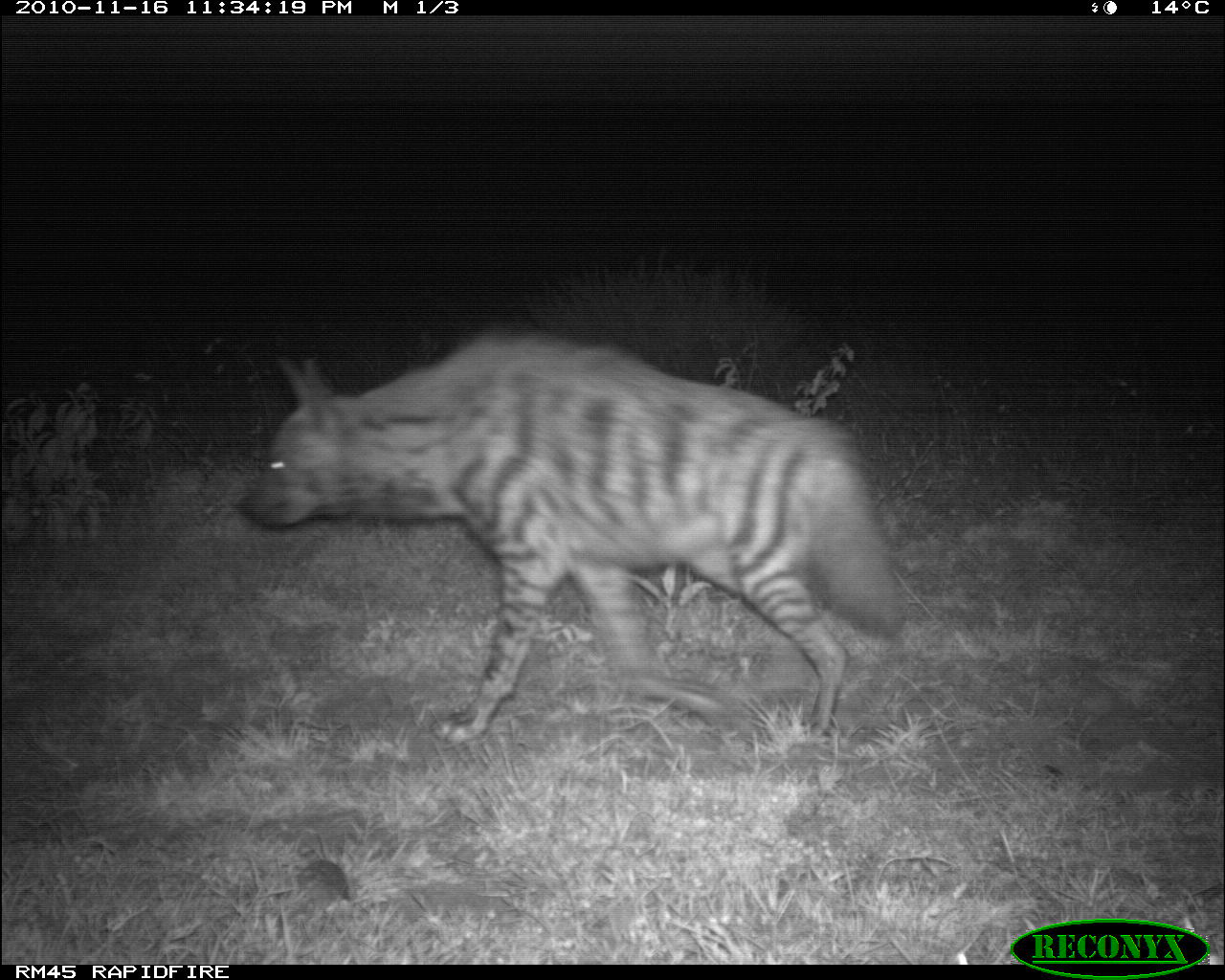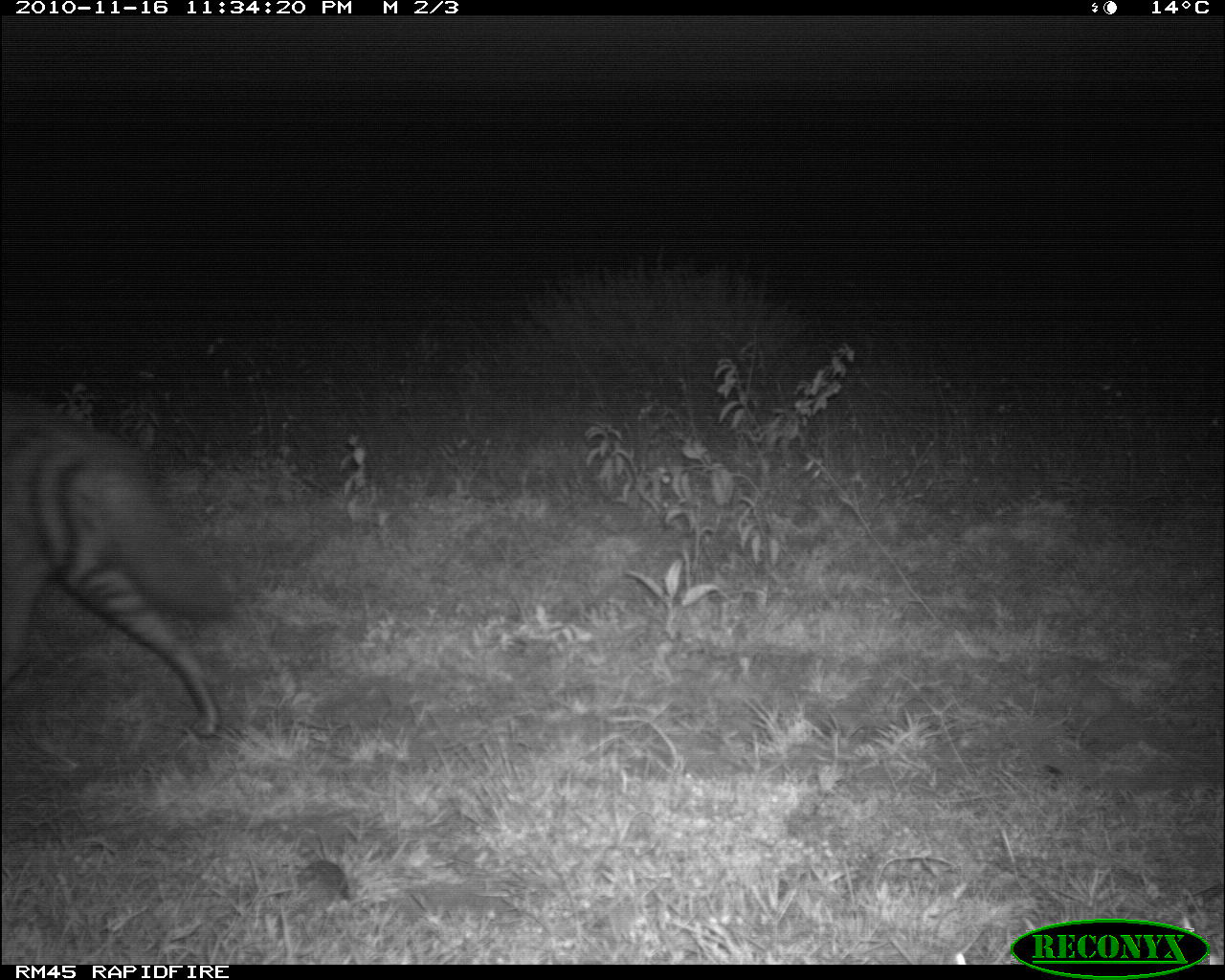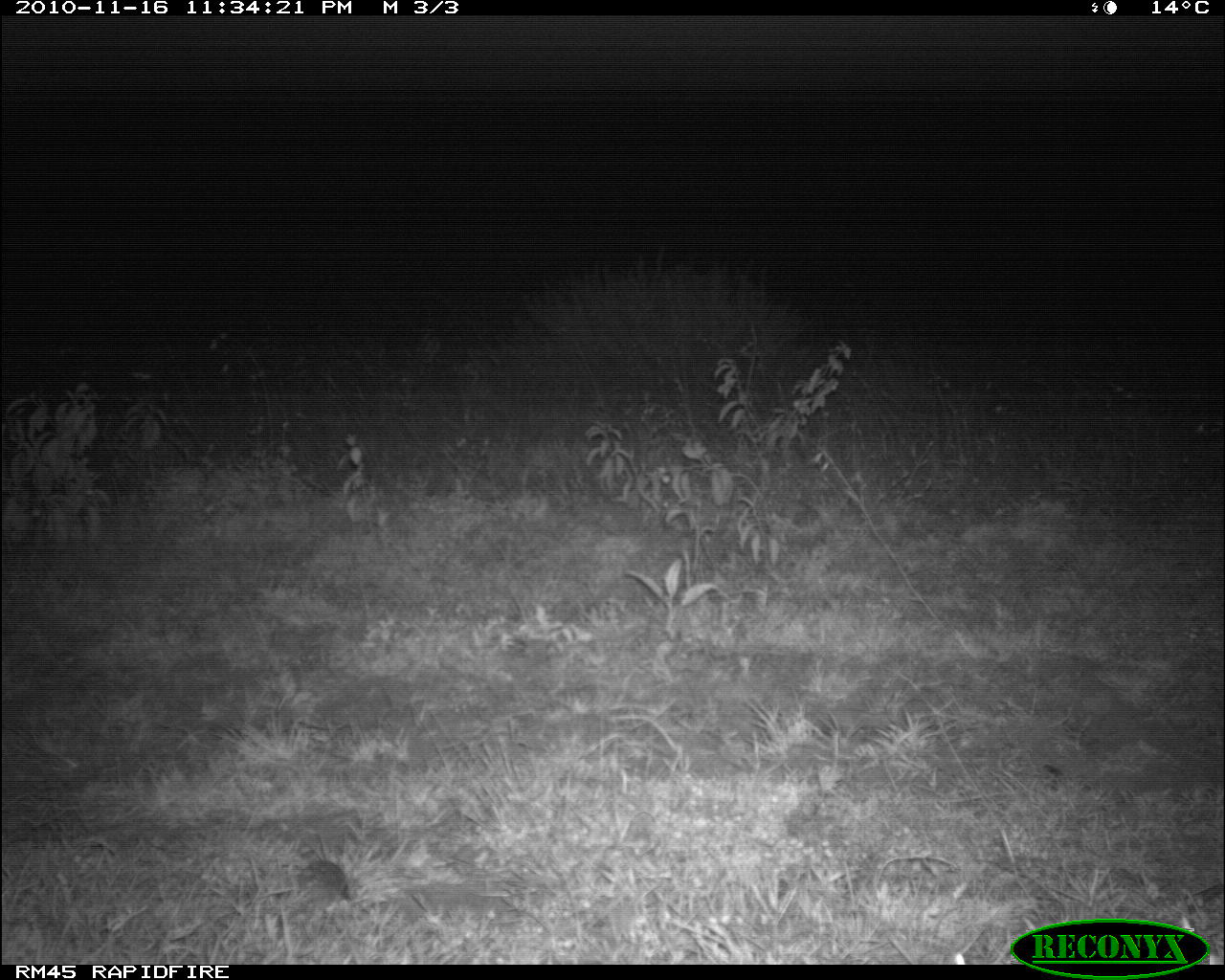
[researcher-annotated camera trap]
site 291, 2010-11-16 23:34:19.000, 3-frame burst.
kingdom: Animalia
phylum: Chordata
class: Mammalia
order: Carnivora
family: Hyaenidae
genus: Hyaena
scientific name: Hyaena hyaena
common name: striped hyena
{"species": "Hyaena hyaena (striped hyena)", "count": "1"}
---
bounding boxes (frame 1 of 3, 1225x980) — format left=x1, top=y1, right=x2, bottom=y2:
hyaena hyaena: left=232, top=326, right=910, bottom=748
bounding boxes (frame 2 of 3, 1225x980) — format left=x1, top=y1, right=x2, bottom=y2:
hyaena hyaena: left=1, top=397, right=242, bottom=739